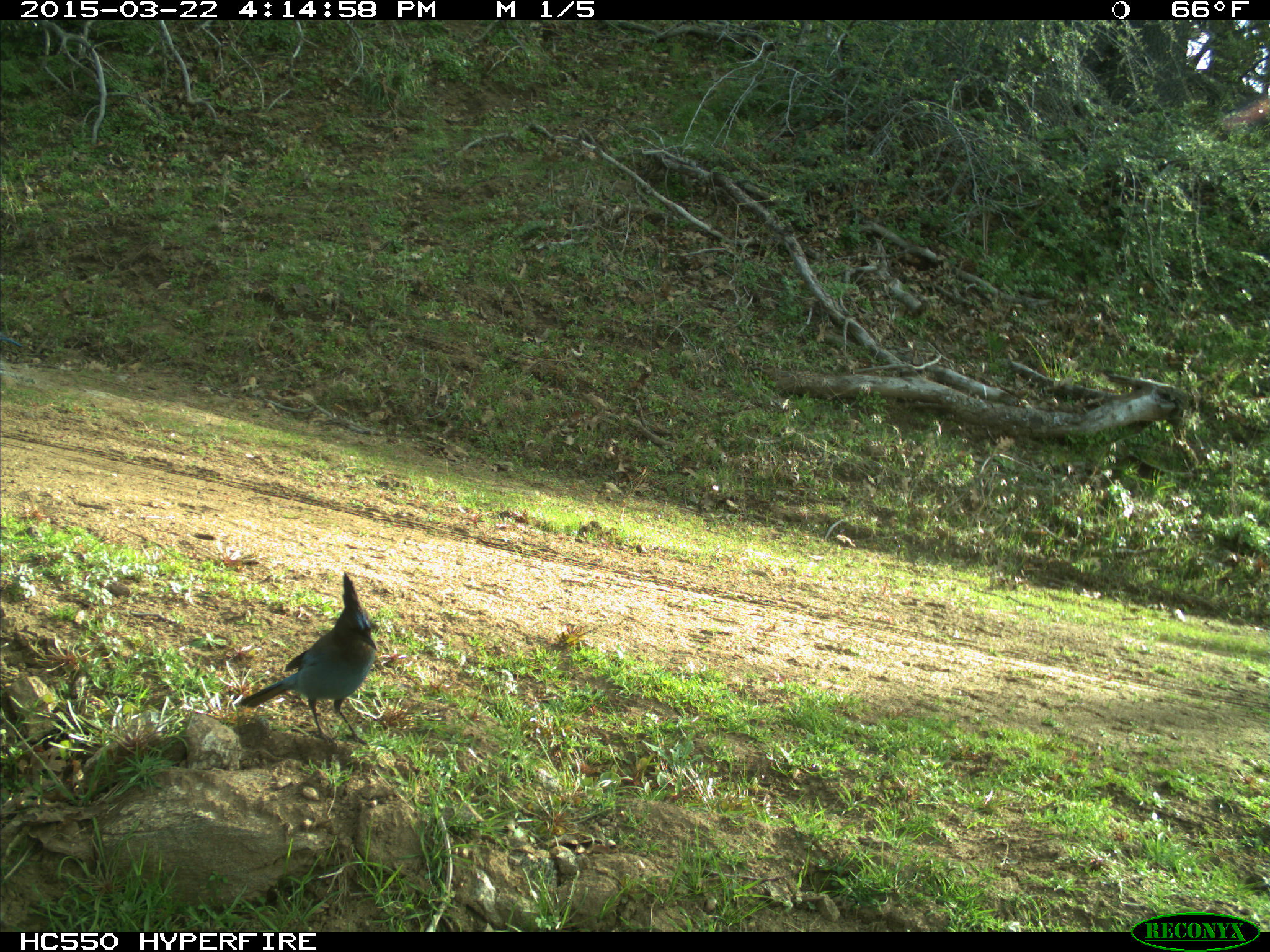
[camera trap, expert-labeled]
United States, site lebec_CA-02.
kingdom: Animalia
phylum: Chordata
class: Aves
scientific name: Aves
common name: birds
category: unidentified bird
Unidentified bird (birds) (Aves).